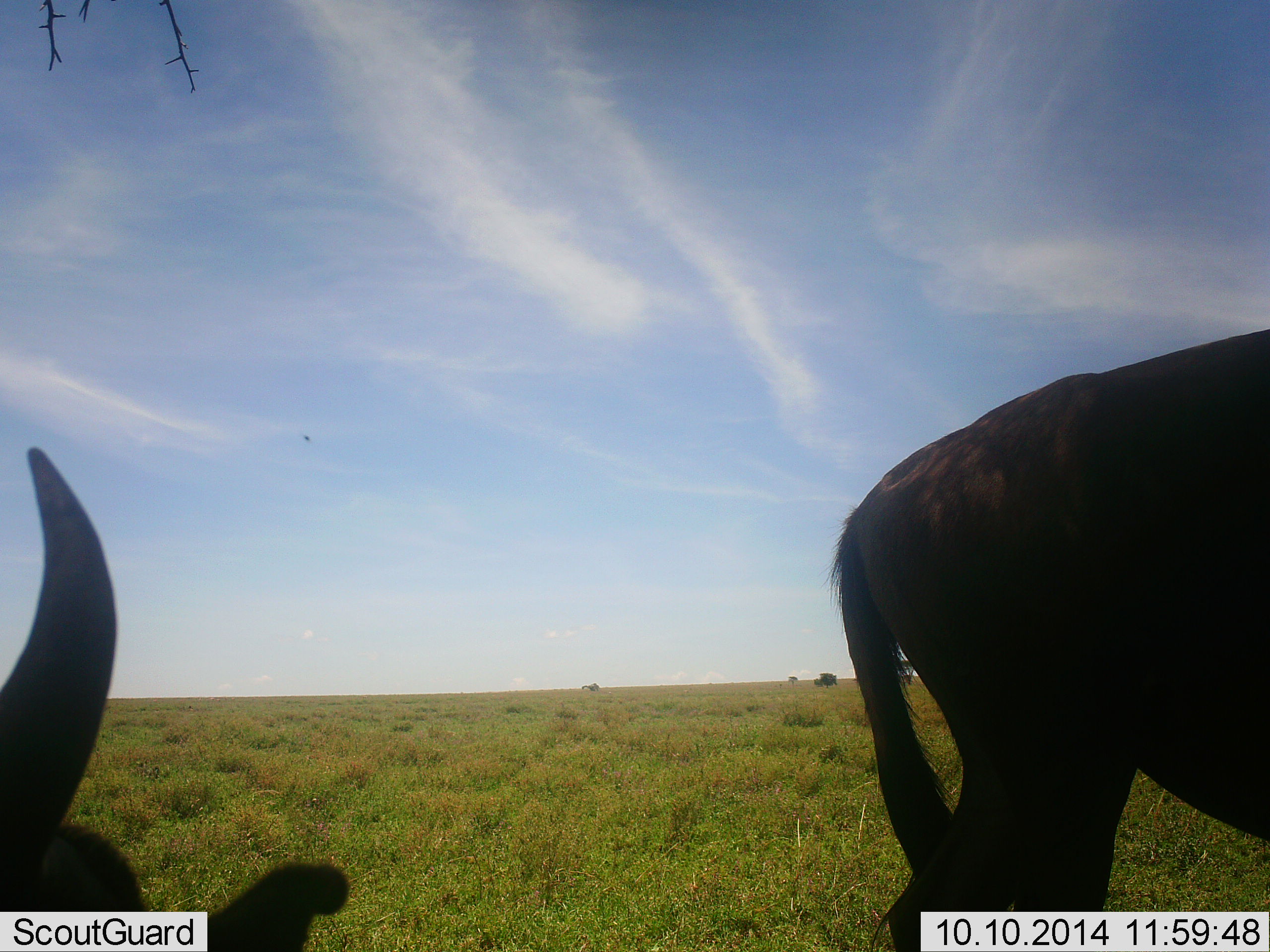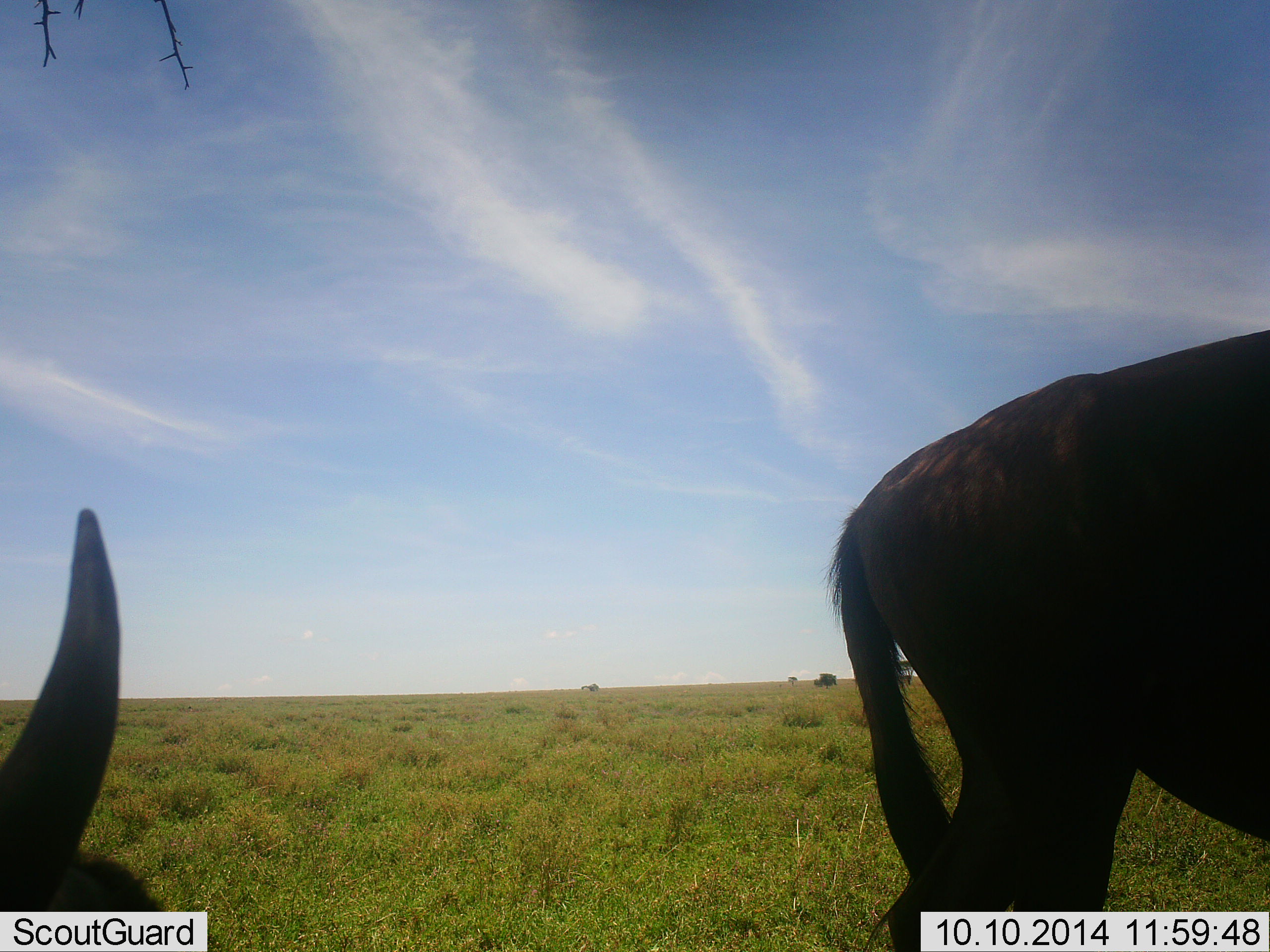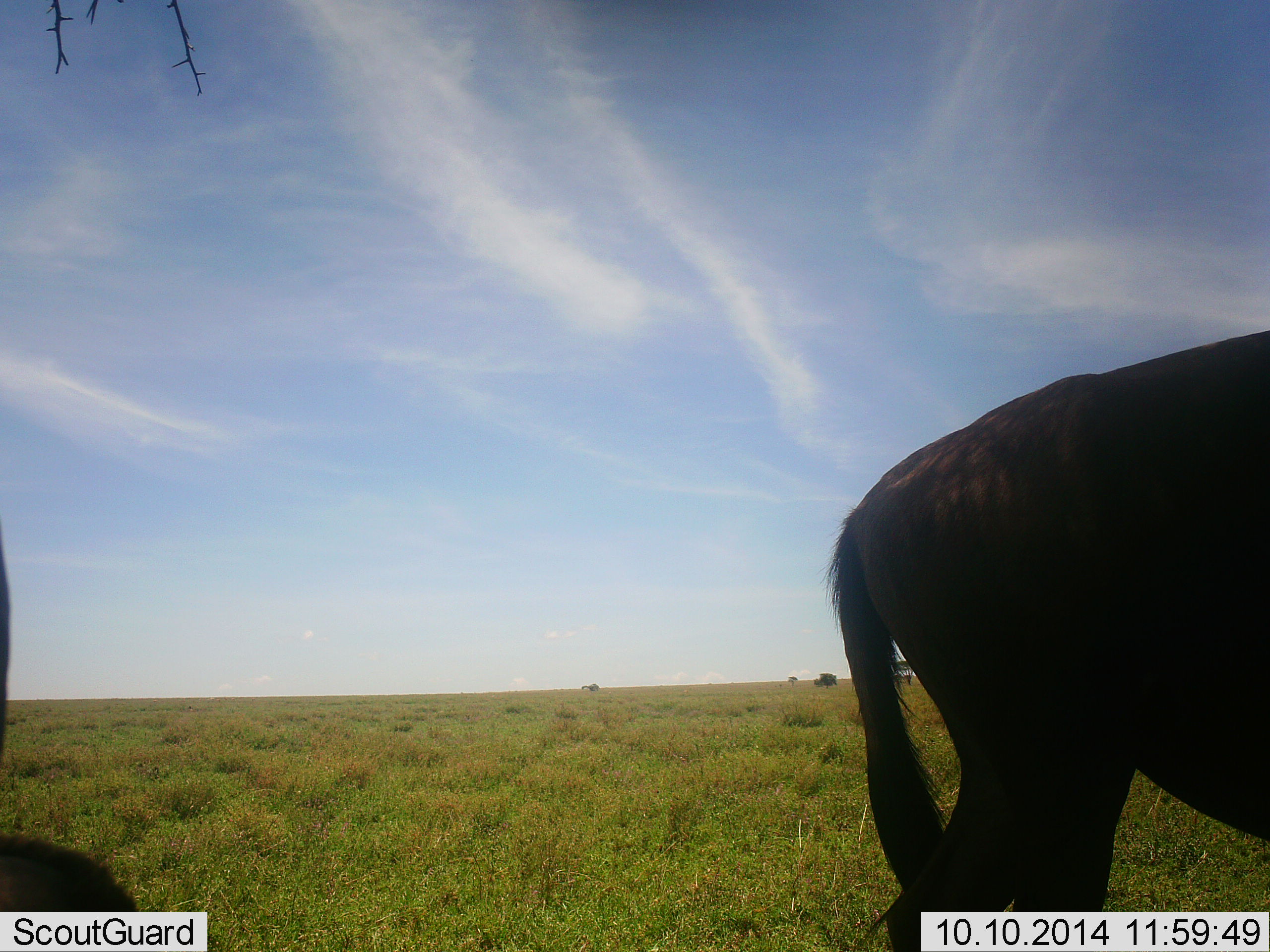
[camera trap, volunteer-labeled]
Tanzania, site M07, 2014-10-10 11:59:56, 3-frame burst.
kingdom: Animalia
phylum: Chordata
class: Mammalia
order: Artiodactyla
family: Bovidae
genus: Connochaetes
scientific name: Connochaetes taurinus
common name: blue wildebeest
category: wildebeest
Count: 2.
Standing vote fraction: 80%.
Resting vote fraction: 80%.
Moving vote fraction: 10%.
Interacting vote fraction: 10%.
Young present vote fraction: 0%.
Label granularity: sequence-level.